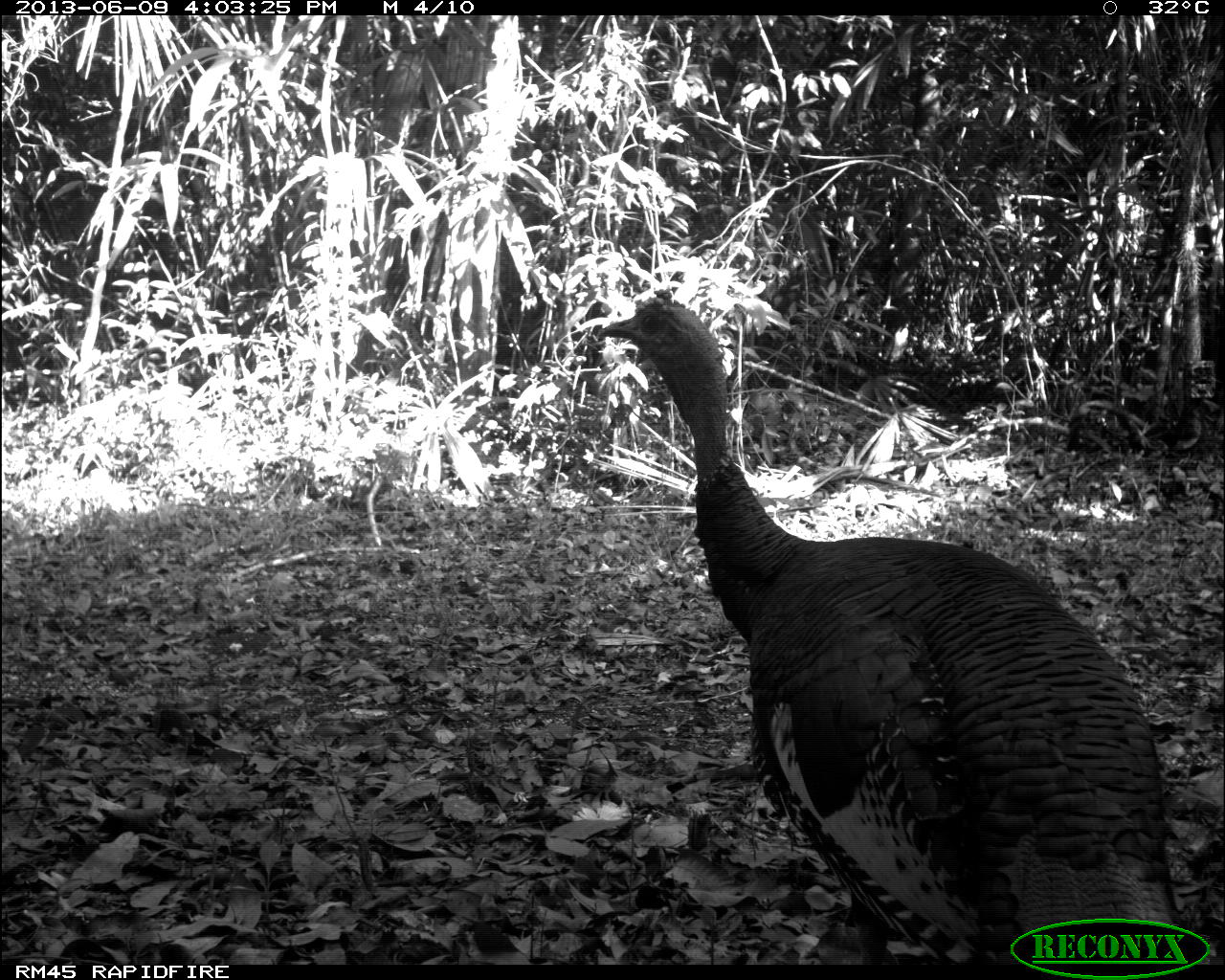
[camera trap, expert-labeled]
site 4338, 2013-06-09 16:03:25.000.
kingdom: Animalia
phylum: Chordata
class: Aves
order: Galliformes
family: Phasianidae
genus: Meleagris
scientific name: Meleagris ocellata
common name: ocellated turkey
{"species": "Meleagris ocellata (ocellated turkey)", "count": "1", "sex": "male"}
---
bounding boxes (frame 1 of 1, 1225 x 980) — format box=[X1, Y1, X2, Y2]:
meleagris ocellata: box=[595, 294, 1182, 964]